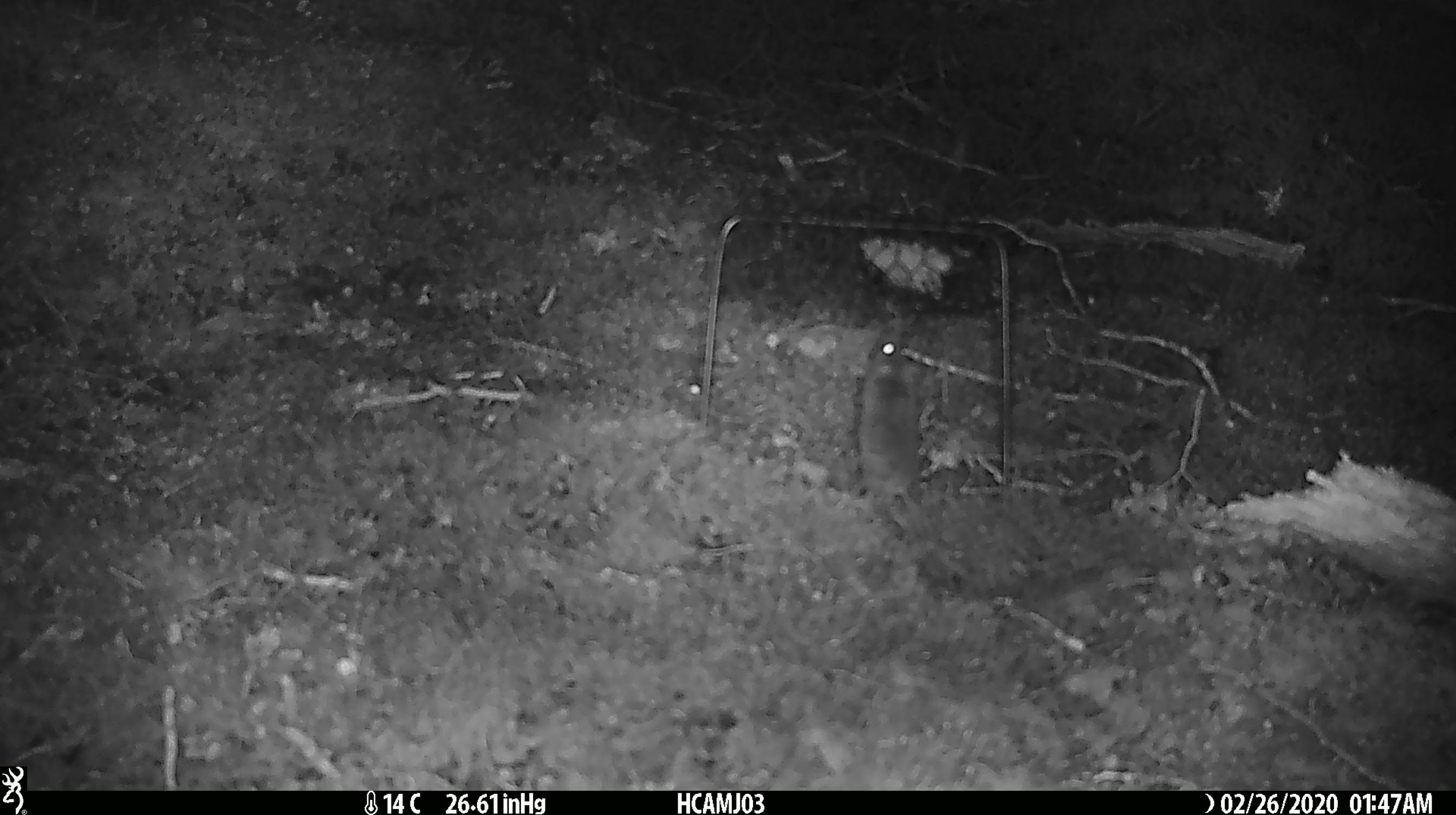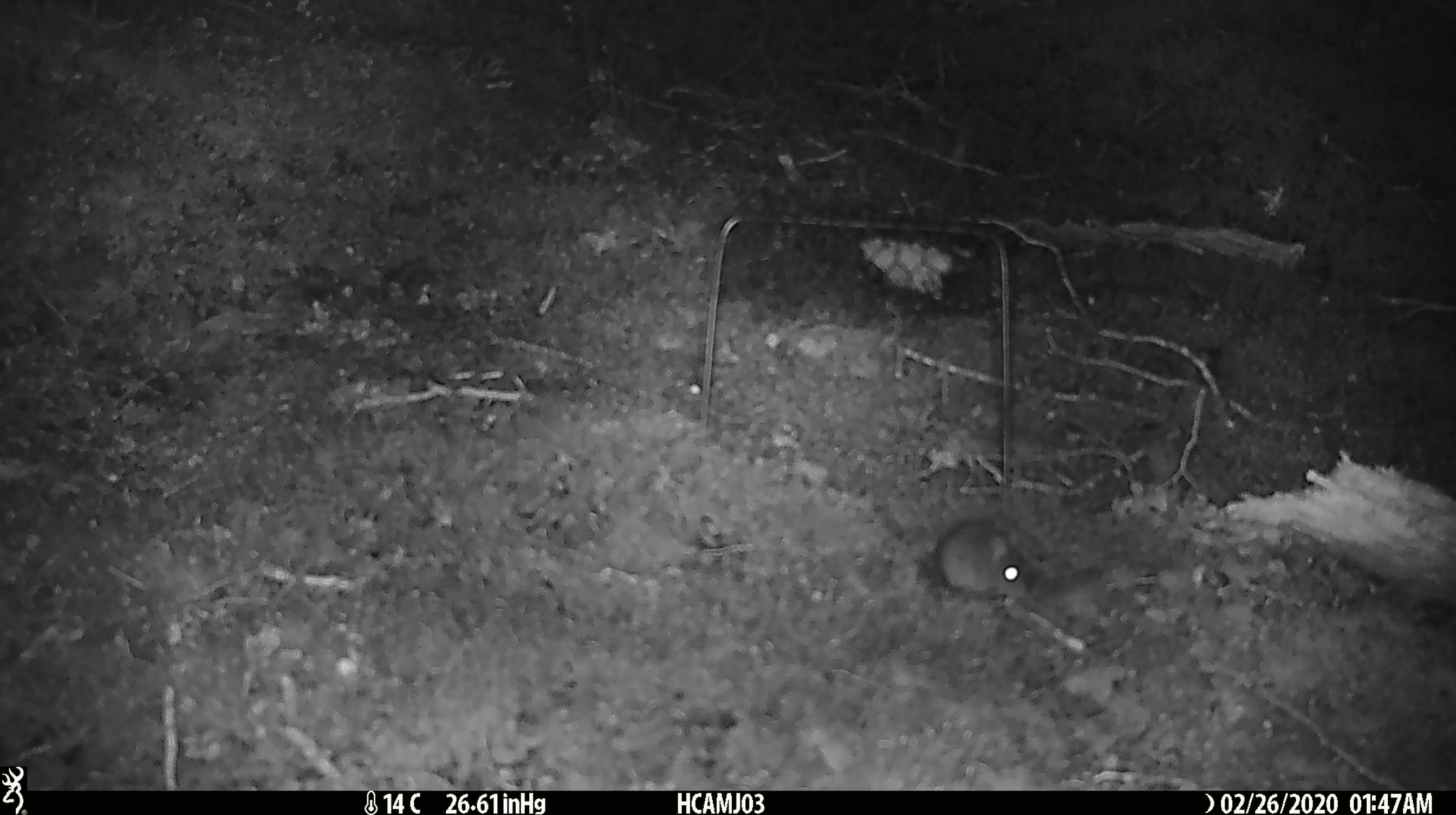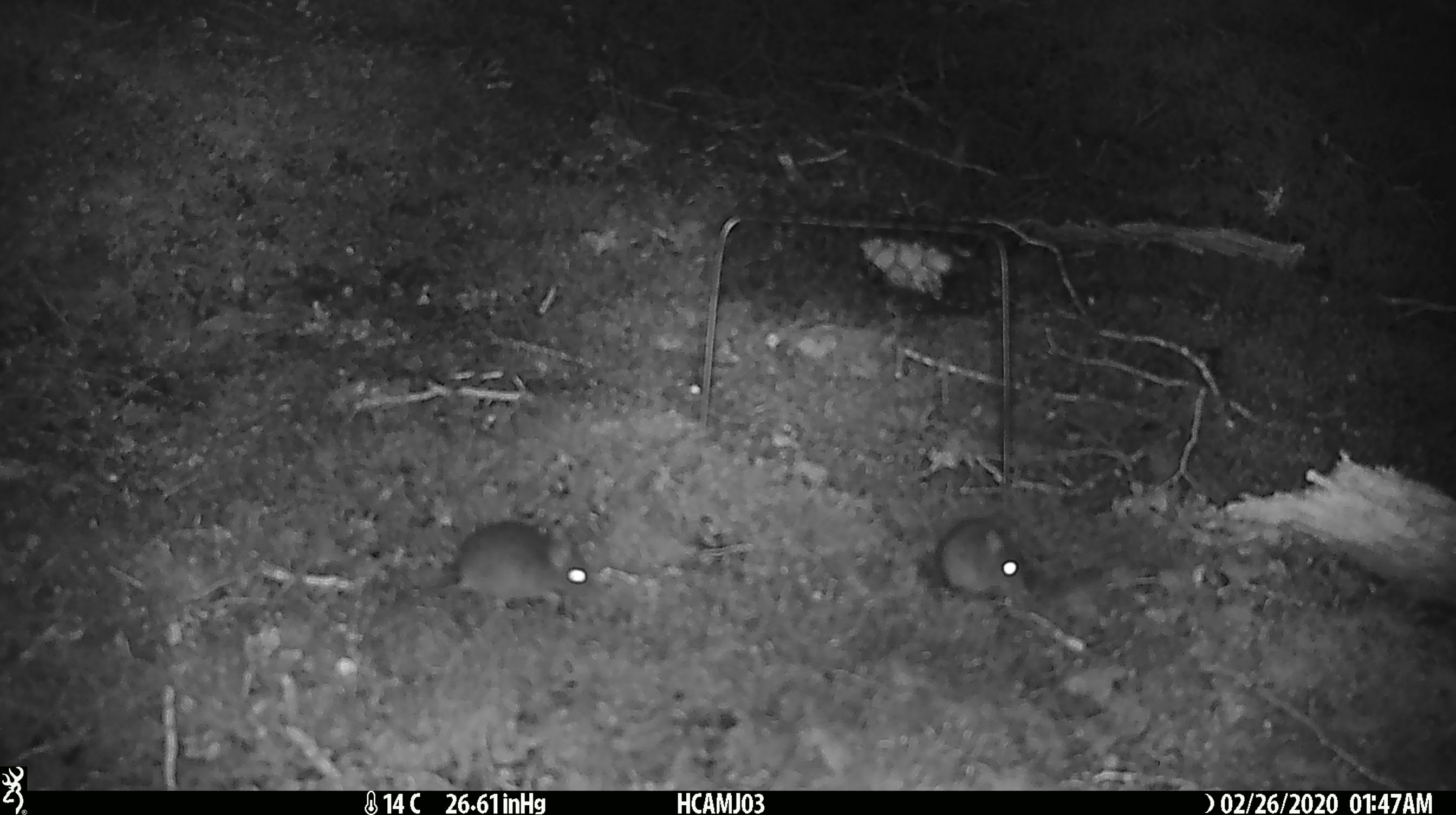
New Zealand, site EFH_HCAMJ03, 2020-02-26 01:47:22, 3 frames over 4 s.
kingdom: Animalia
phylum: Chordata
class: Mammalia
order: Rodentia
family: Muridae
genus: Mus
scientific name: Mus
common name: mouse